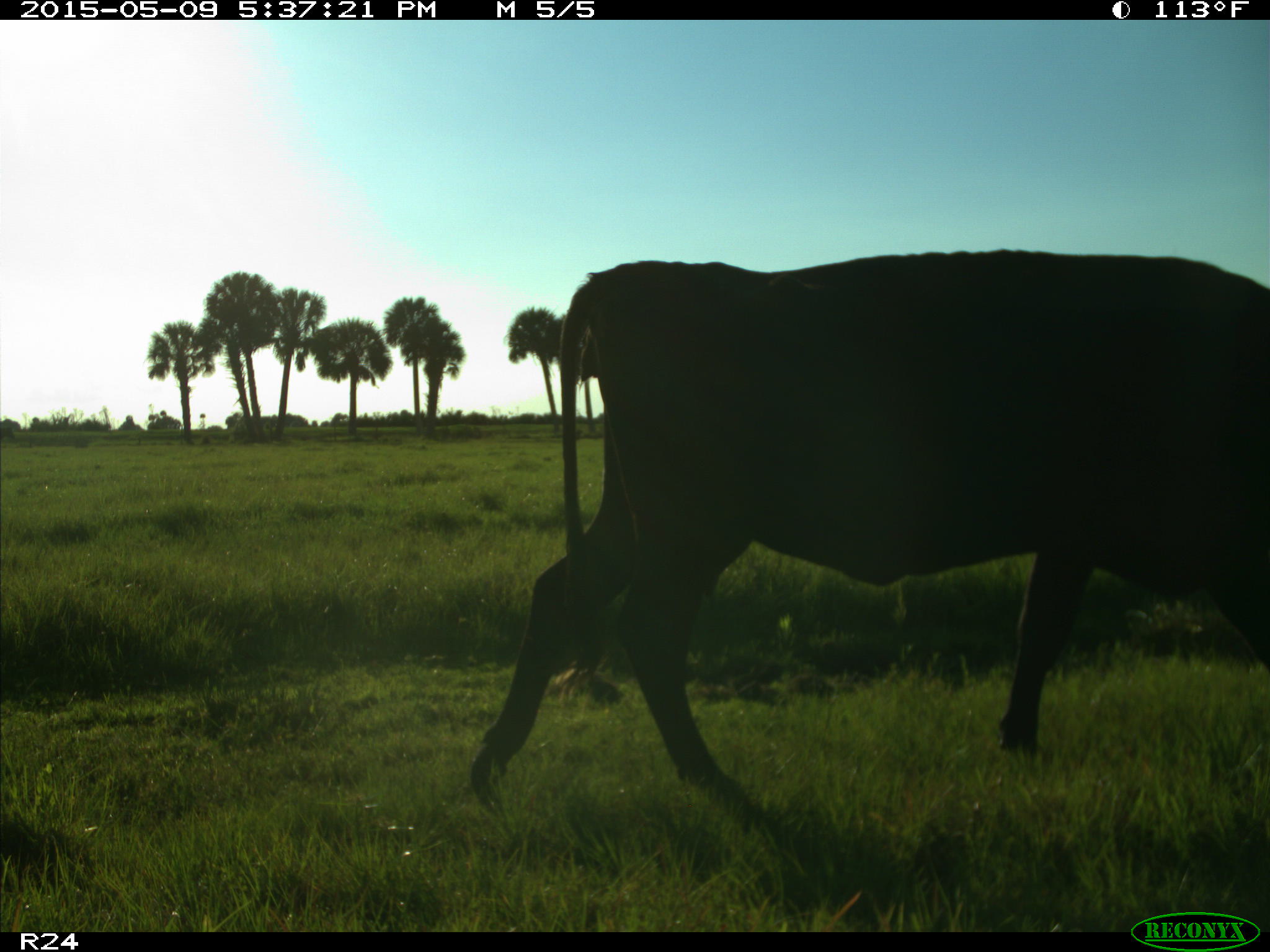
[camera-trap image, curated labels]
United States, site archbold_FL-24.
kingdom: Animalia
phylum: Chordata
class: Mammalia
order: Artiodactyla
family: Bovidae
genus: Bos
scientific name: Bos taurus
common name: domestic cow